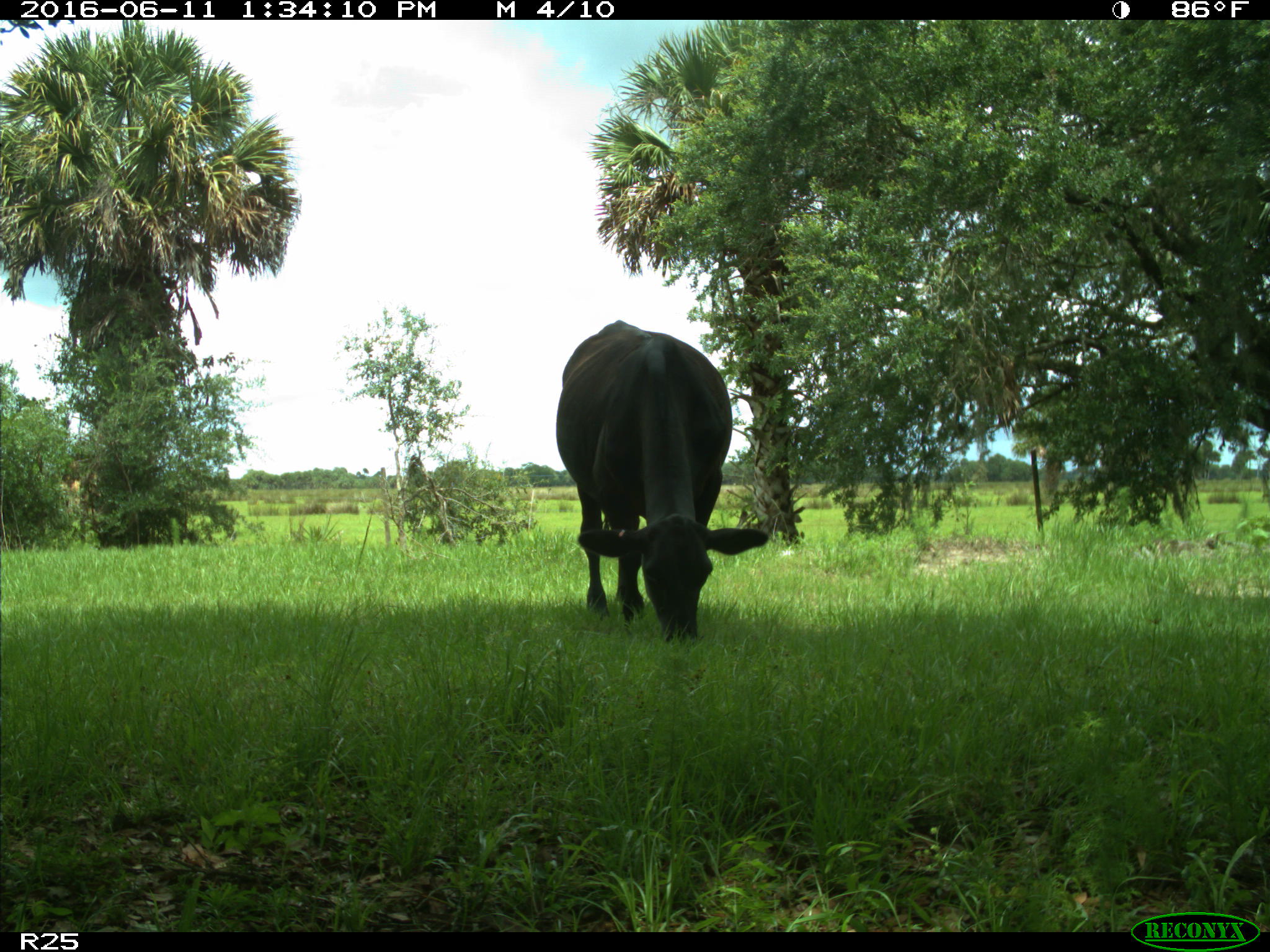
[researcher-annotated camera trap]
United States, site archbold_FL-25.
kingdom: Animalia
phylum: Chordata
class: Mammalia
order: Artiodactyla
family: Bovidae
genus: Bos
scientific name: Bos taurus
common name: domestic cow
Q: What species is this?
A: Bos taurus (domestic cow).